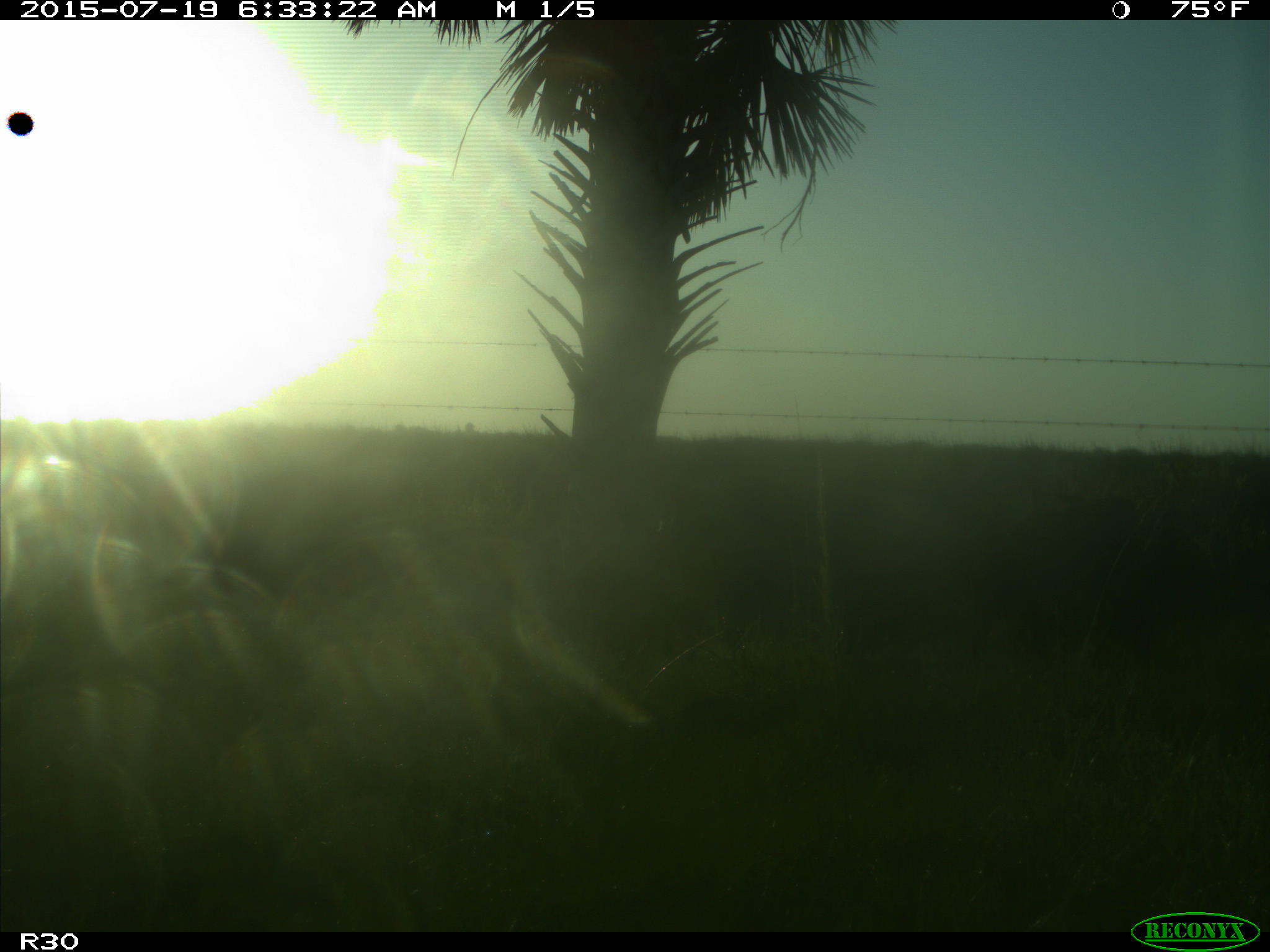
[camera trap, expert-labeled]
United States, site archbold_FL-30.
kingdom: Animalia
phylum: Chordata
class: Mammalia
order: Artiodactyla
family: Bovidae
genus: Bos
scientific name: Bos taurus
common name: domestic cow